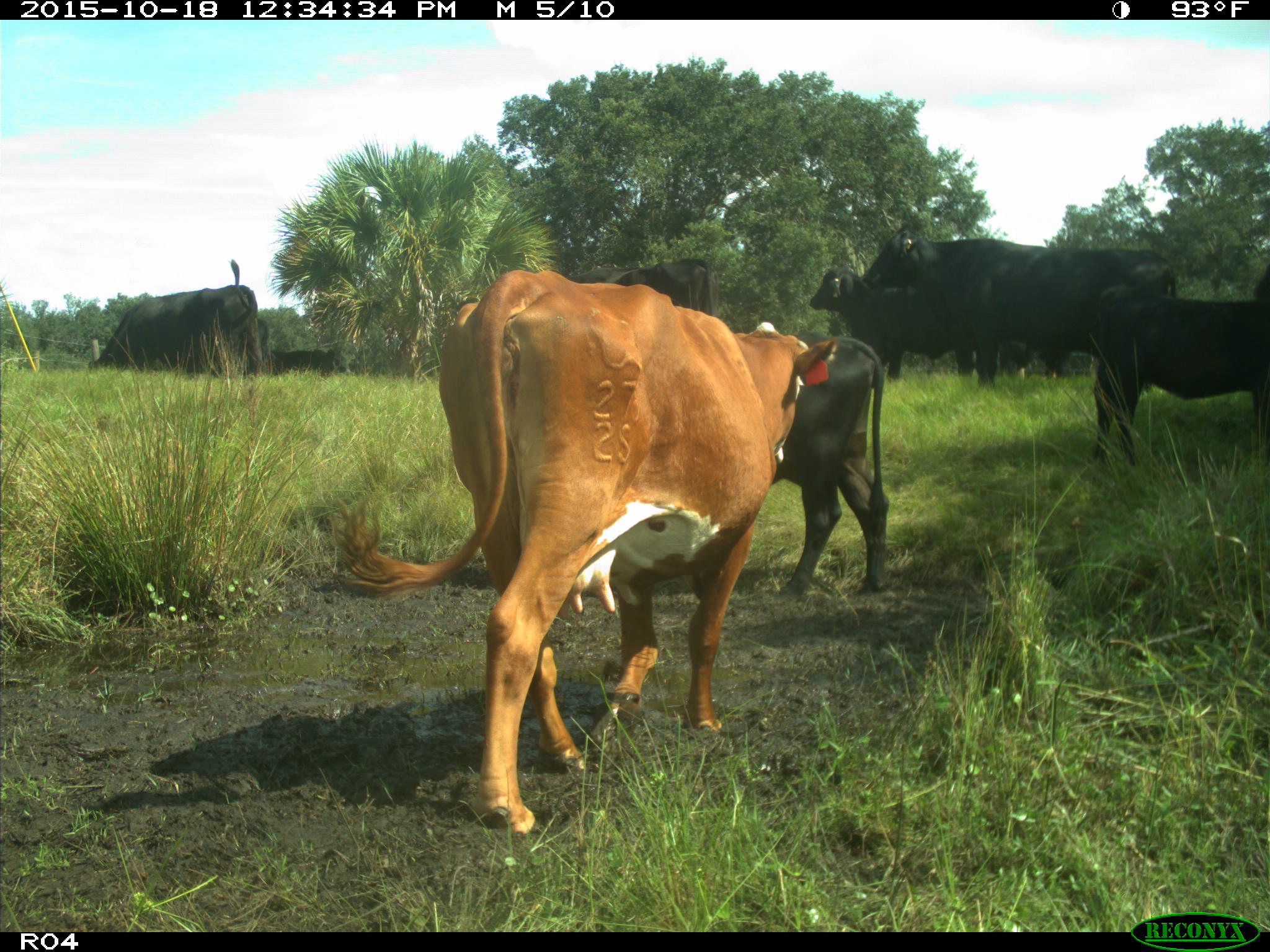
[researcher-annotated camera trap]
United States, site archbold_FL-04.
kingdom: Animalia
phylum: Chordata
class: Mammalia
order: Artiodactyla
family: Bovidae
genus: Bos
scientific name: Bos taurus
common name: domestic cow